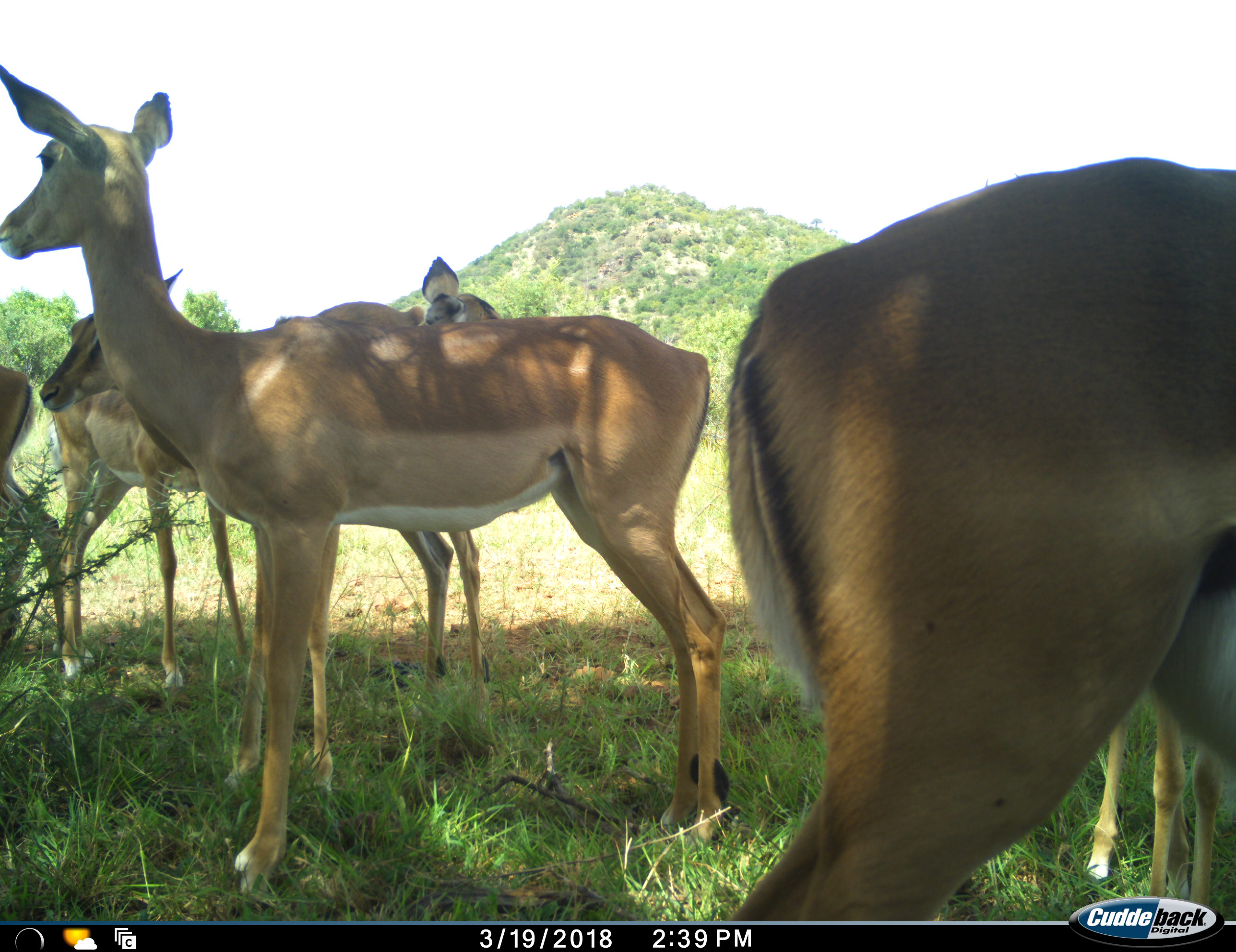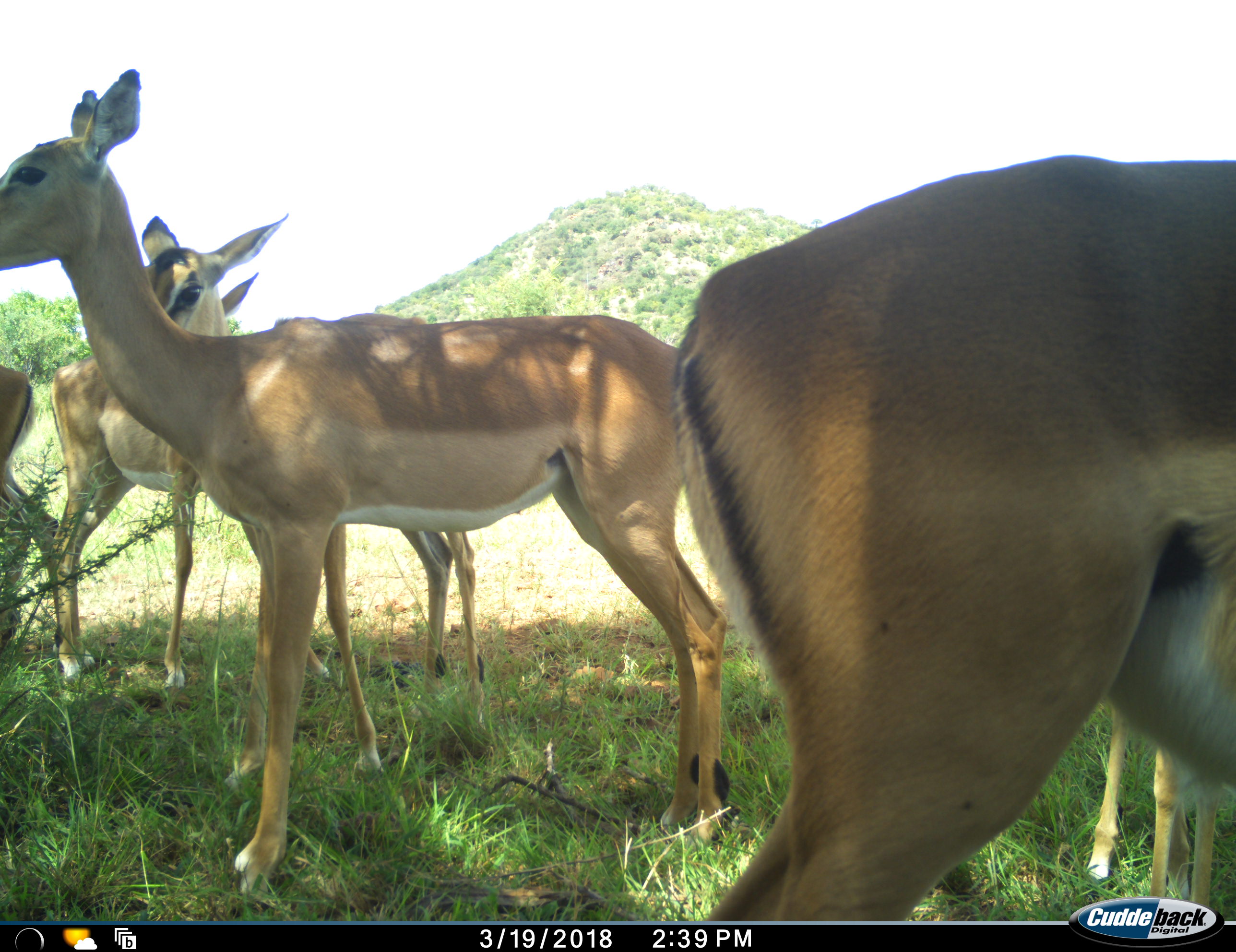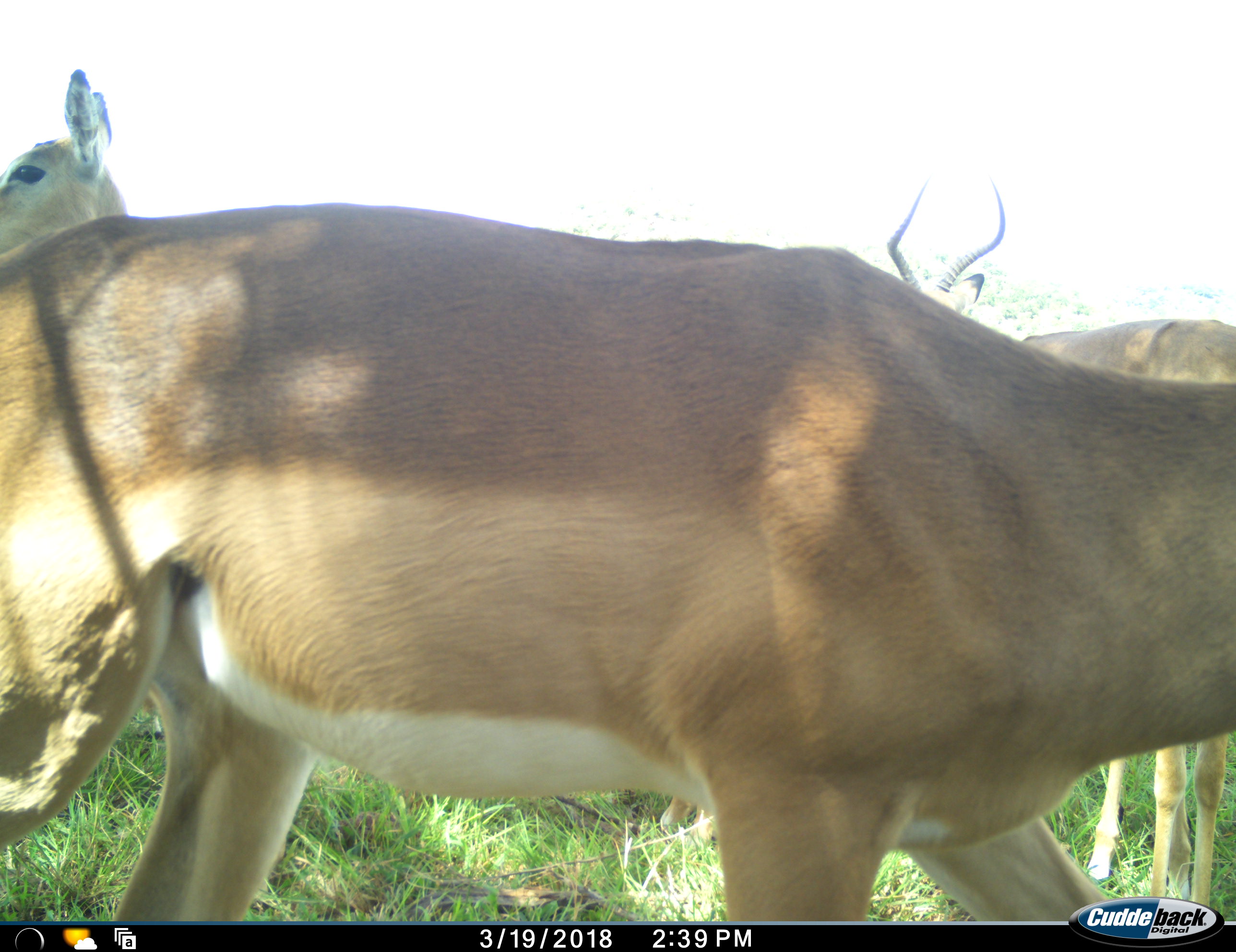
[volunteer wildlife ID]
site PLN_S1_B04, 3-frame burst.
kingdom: Animalia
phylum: Chordata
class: Mammalia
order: Artiodactyla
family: Bovidae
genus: Aepyceros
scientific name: Aepyceros melampus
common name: impala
Impala (Aepyceros melampus), count 6. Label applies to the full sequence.